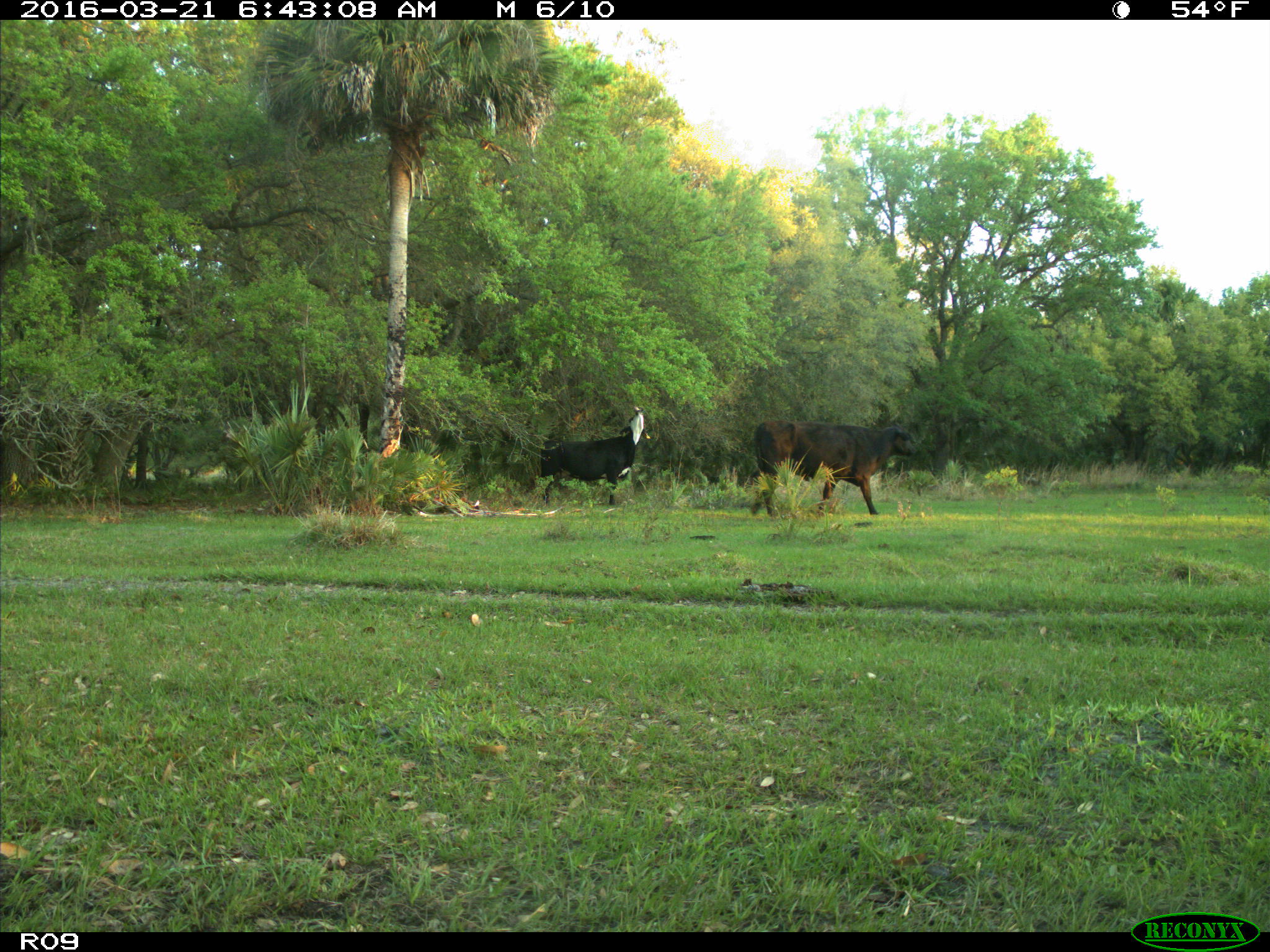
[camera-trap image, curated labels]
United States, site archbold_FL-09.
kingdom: Animalia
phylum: Chordata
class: Mammalia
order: Artiodactyla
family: Bovidae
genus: Bos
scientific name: Bos taurus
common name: domestic cow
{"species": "Bos taurus (domestic cow)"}